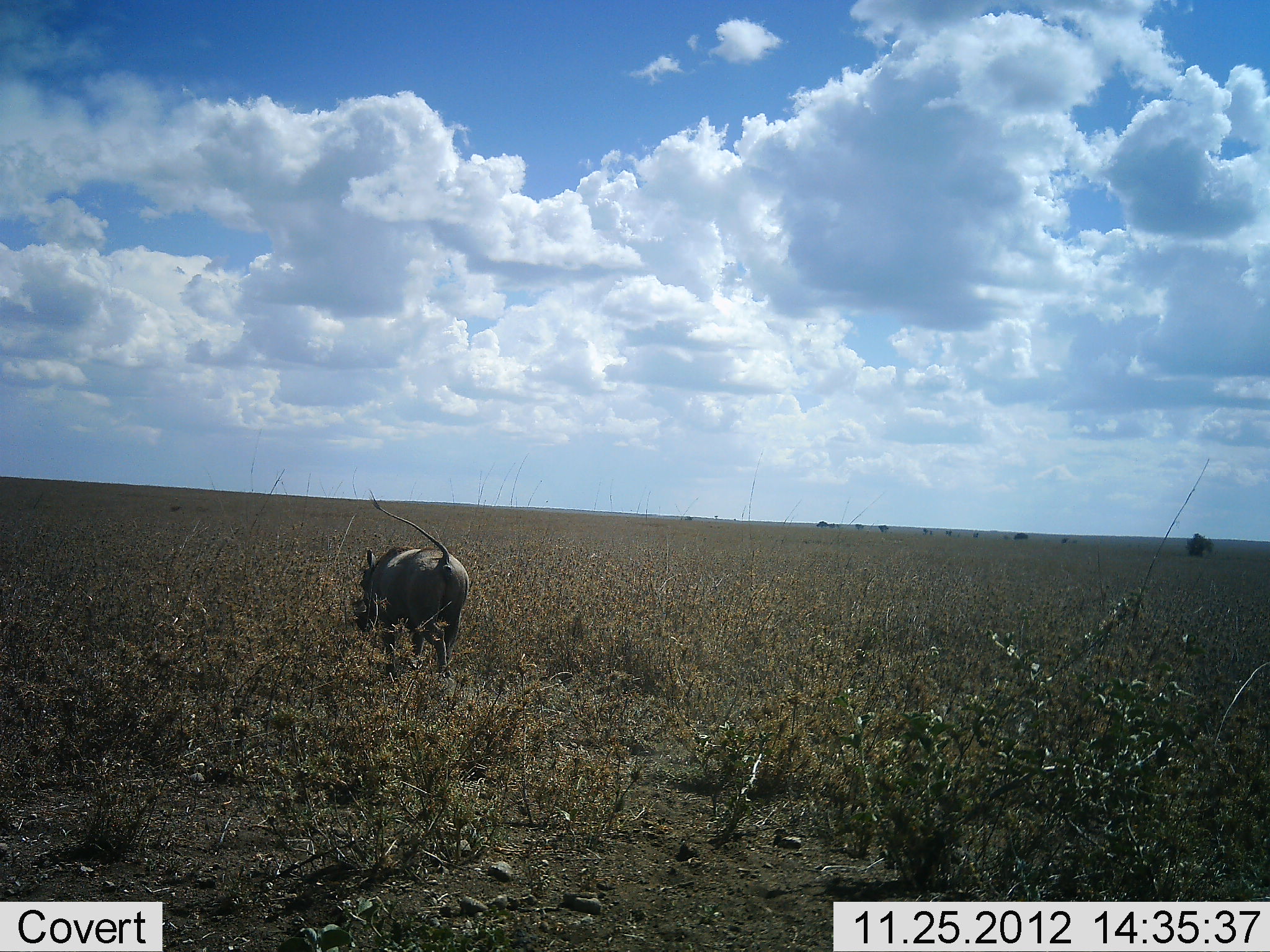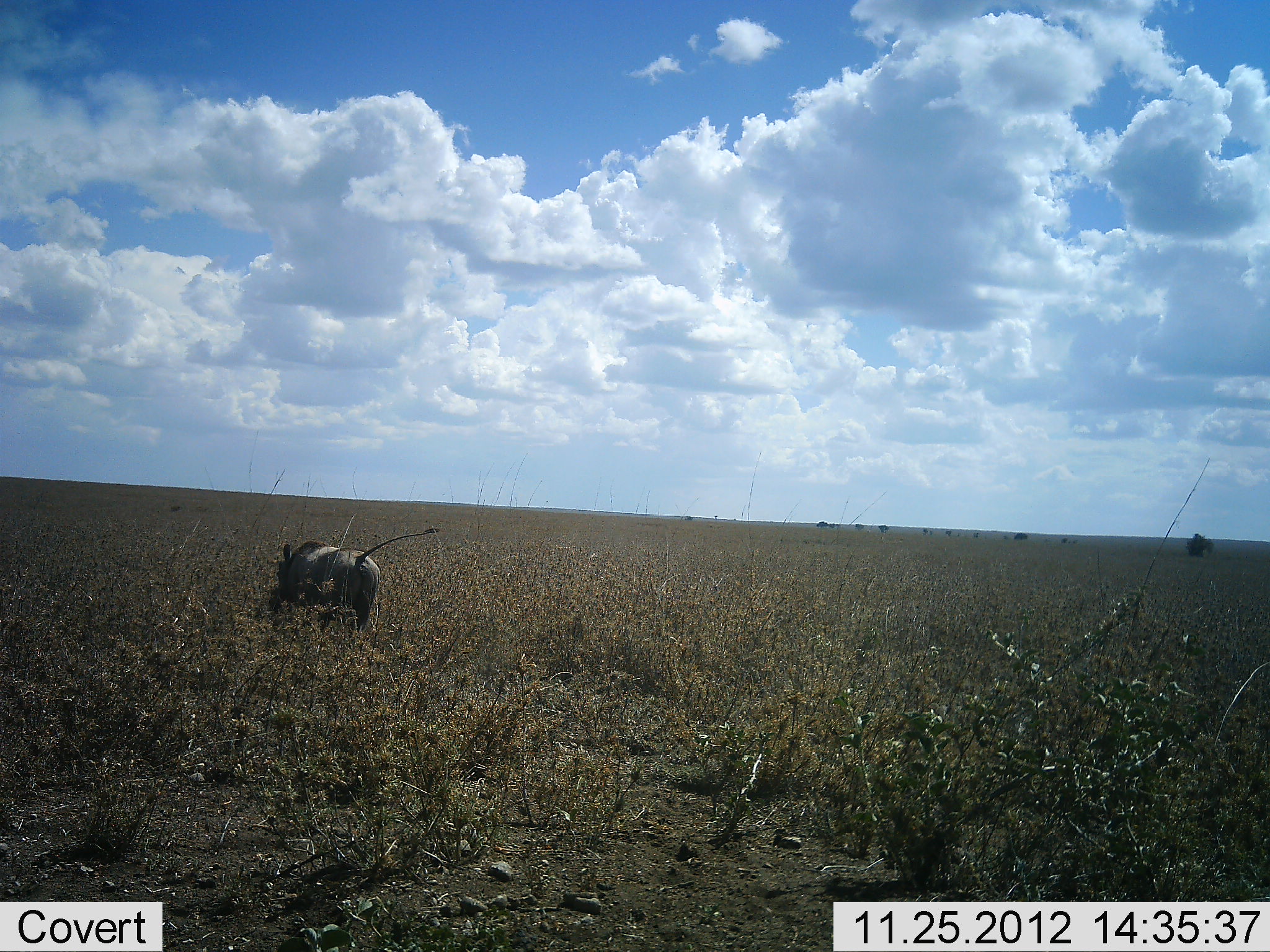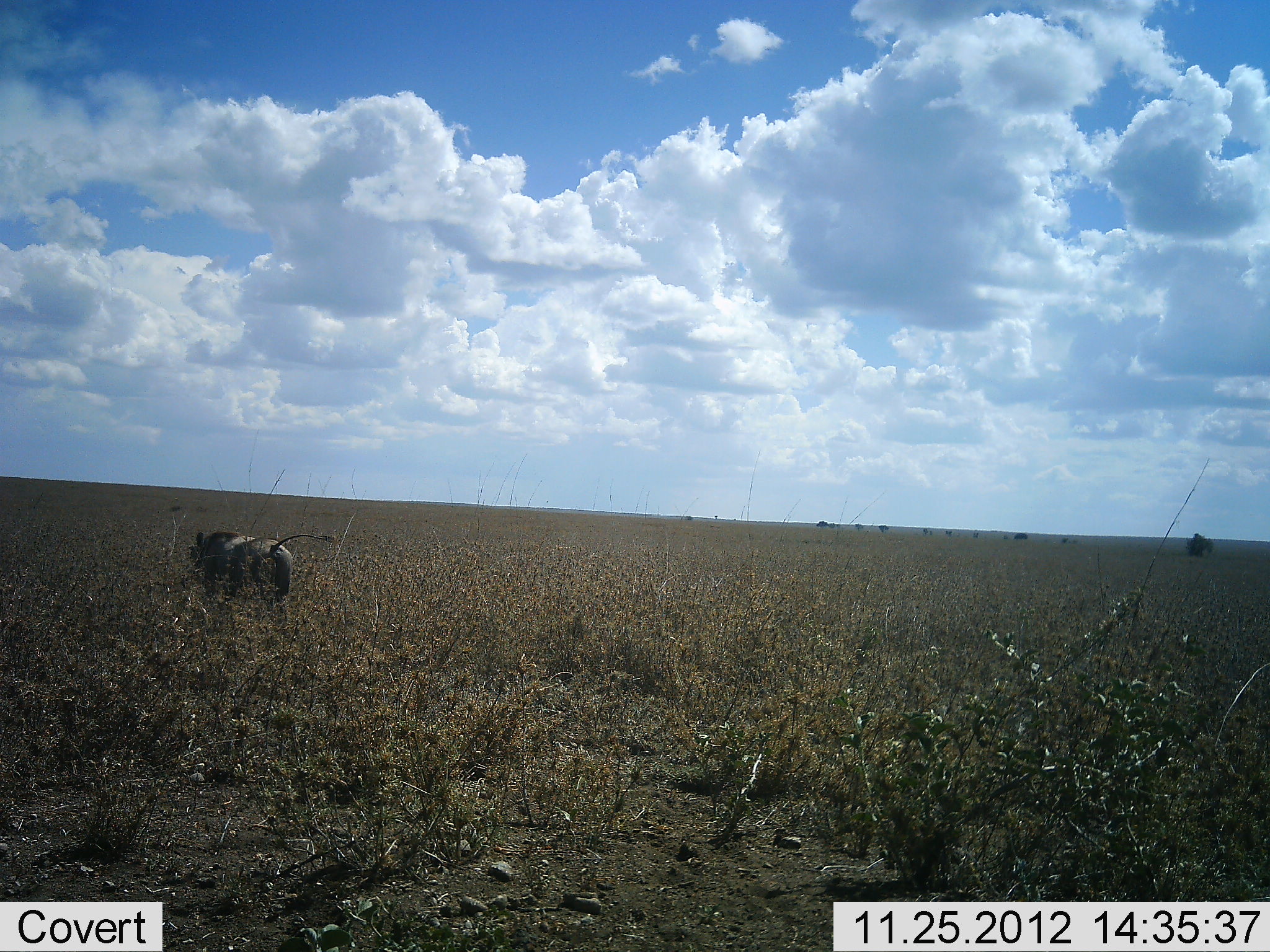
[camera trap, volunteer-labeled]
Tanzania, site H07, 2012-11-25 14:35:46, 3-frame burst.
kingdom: Animalia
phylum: Chordata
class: Mammalia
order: Artiodactyla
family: Suidae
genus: Phacochoerus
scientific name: Phacochoerus africanus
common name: warthog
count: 1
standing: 0%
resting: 0%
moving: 100%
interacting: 0%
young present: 0%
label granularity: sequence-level